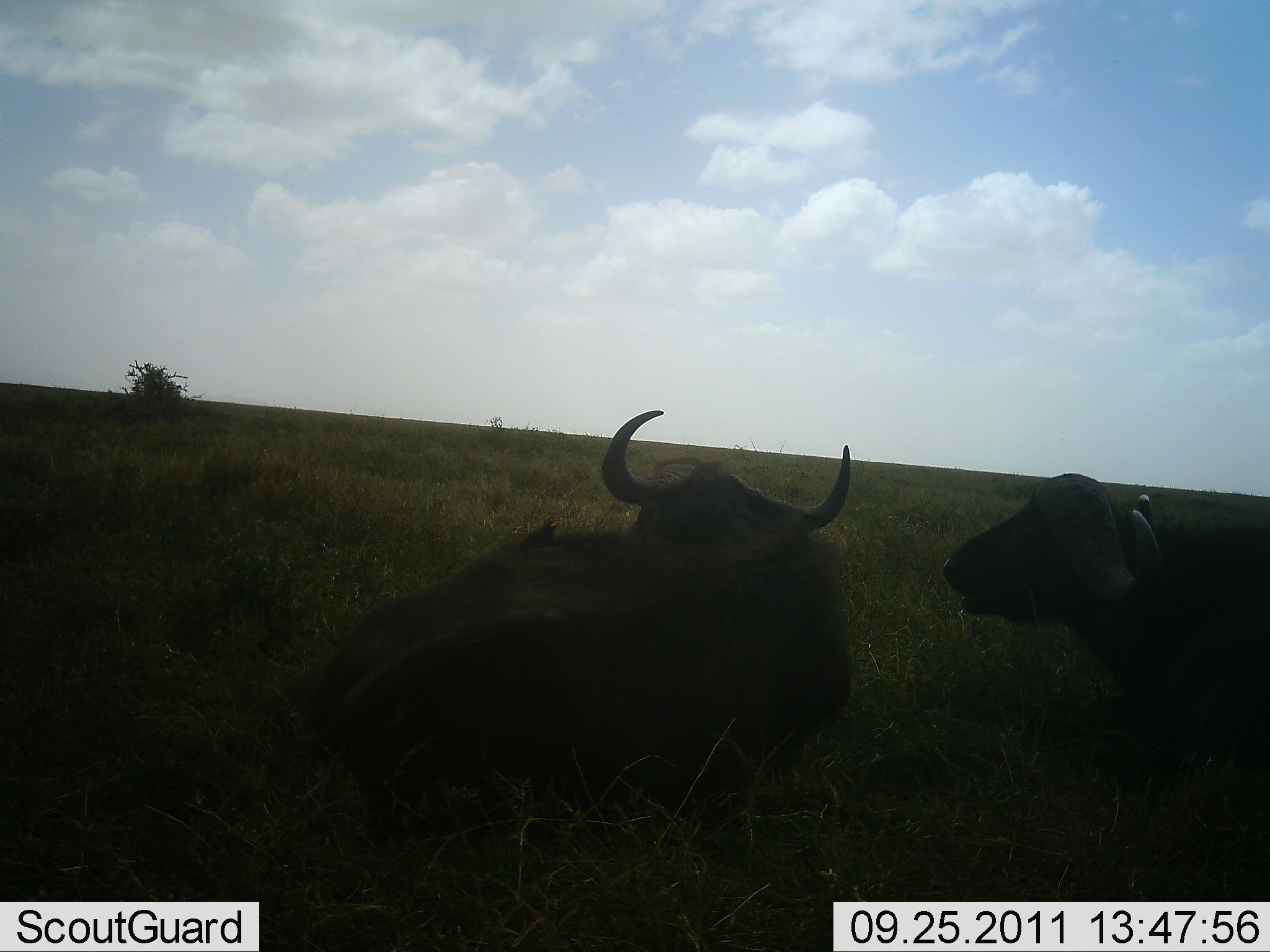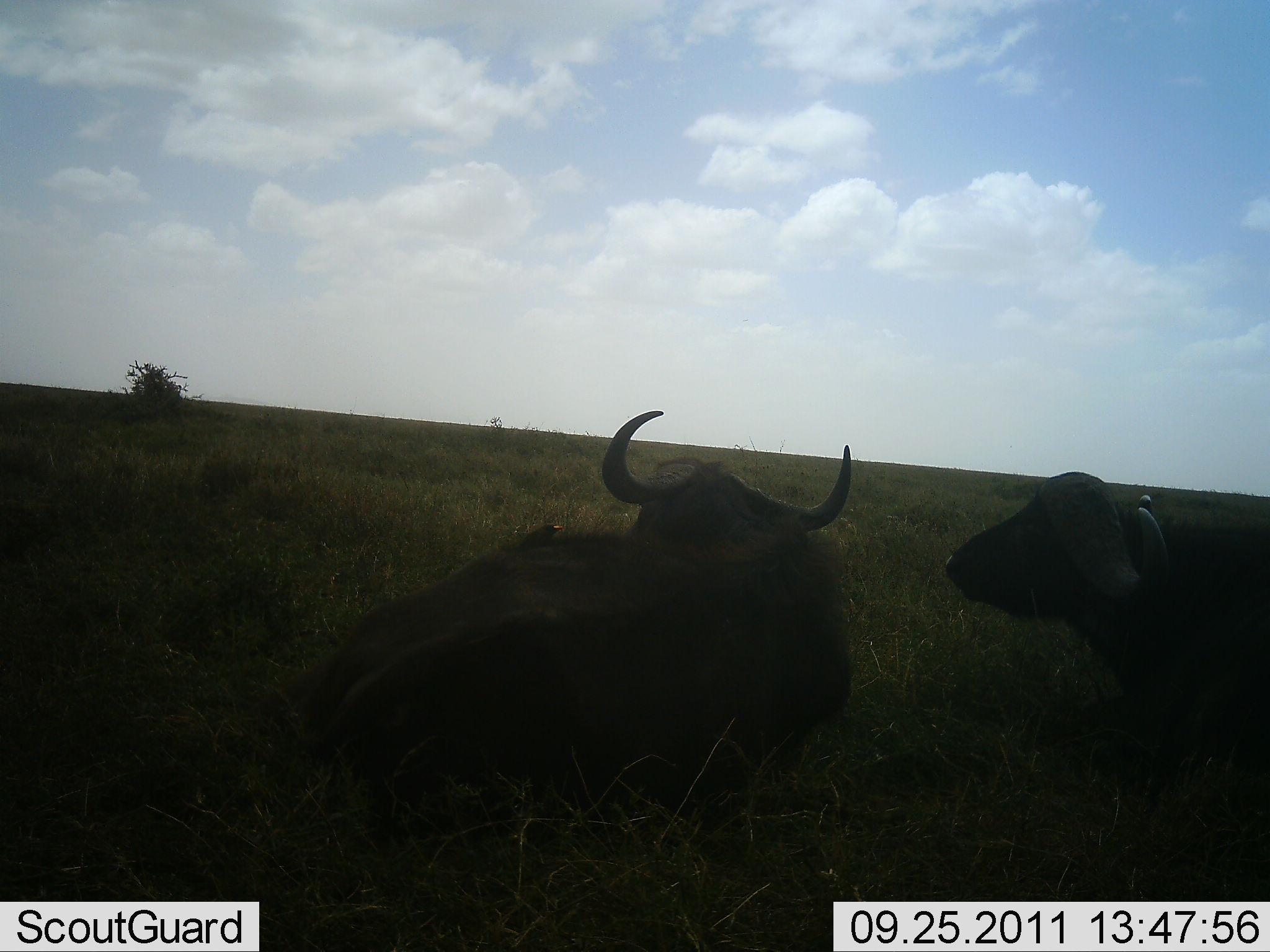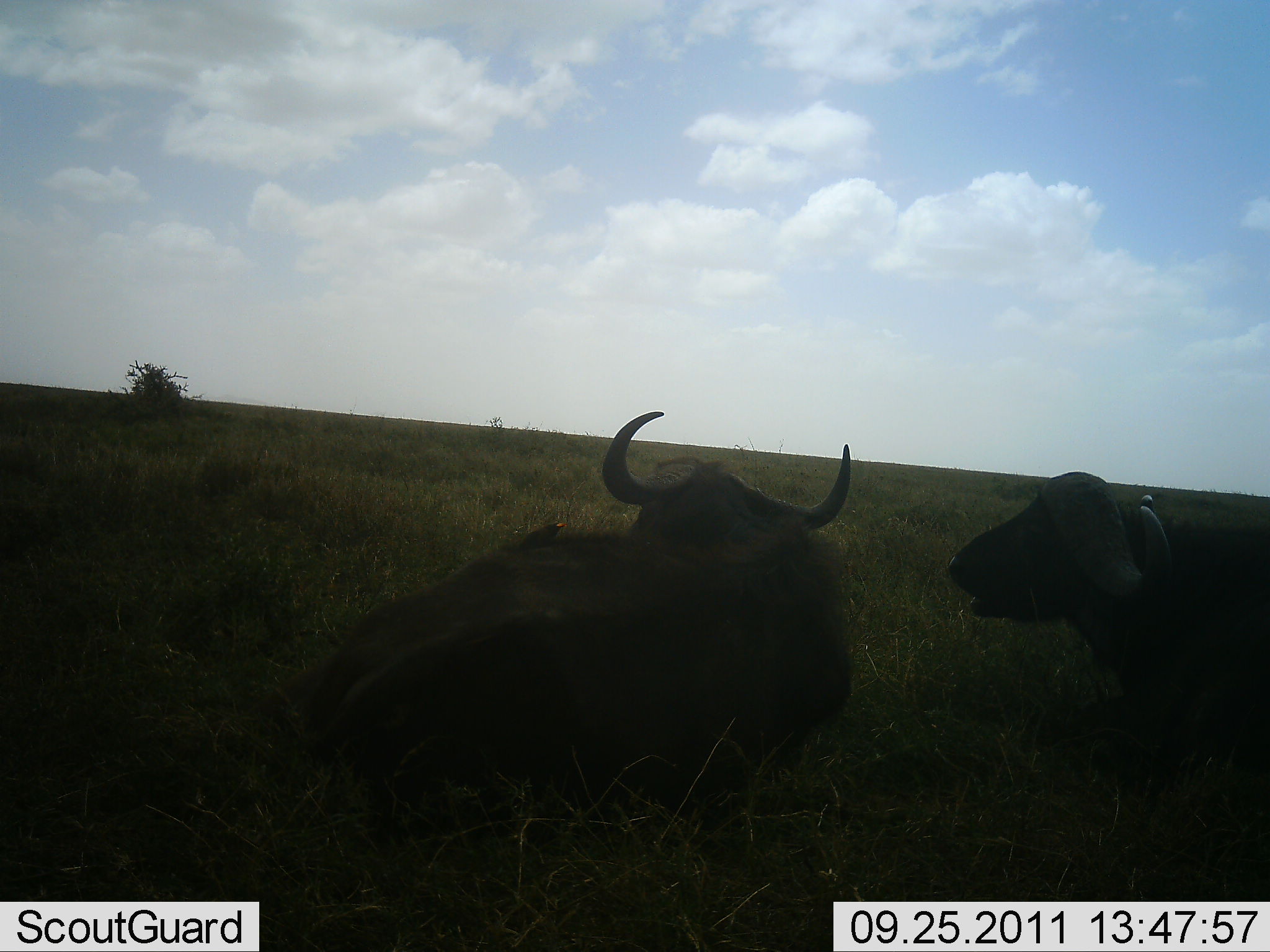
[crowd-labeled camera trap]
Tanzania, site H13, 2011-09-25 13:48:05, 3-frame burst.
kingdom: Animalia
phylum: Chordata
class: Mammalia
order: Artiodactyla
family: Bovidae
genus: Syncerus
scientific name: Syncerus caffer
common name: cape buffalo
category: buffalo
Buffalo (cape buffalo) (Syncerus caffer), count 2. Behavior (volunteer vote fractions): standing 7%, resting 93%, moving 0%, interacting 7%. Young present (vote fraction): 0%. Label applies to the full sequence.